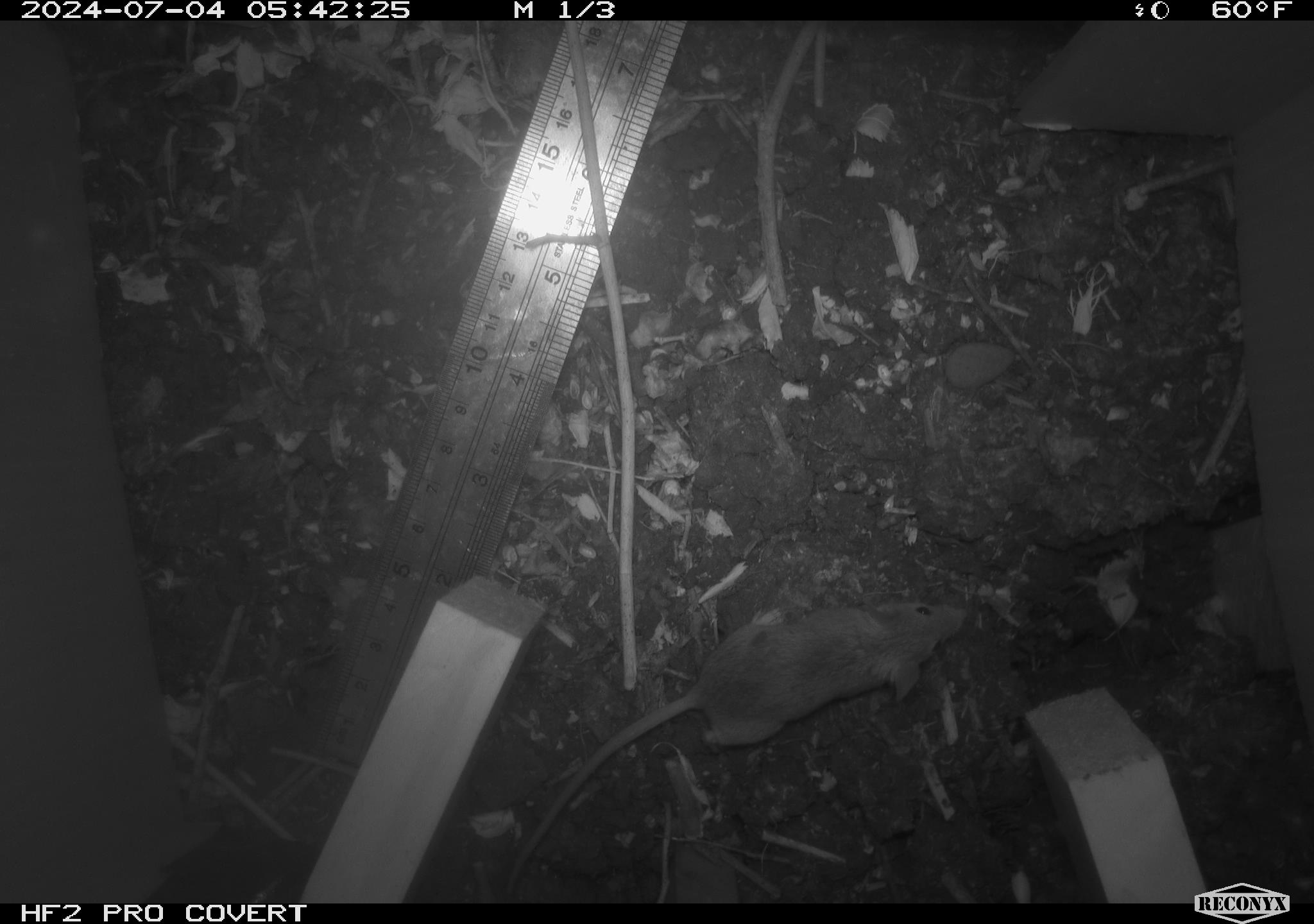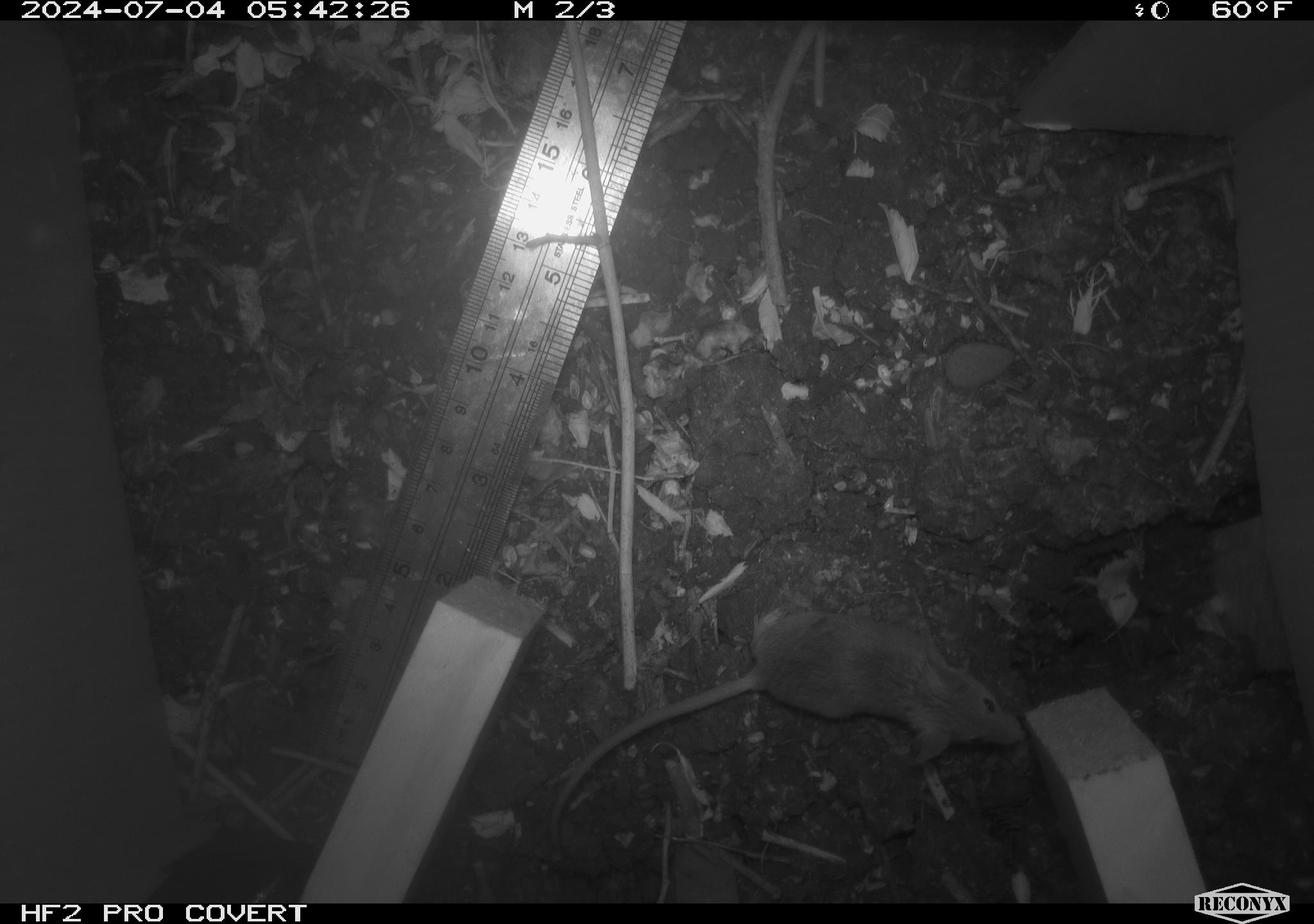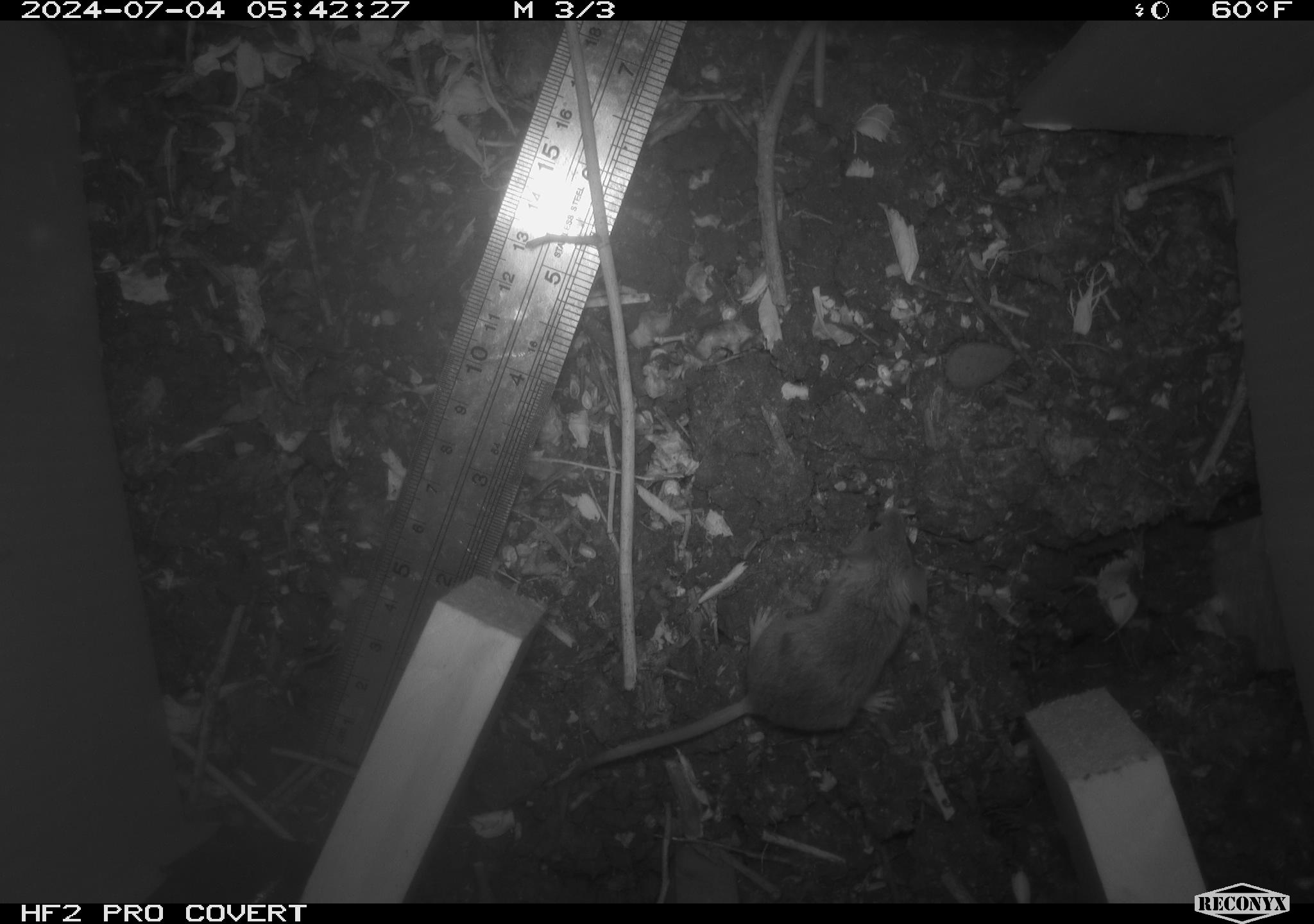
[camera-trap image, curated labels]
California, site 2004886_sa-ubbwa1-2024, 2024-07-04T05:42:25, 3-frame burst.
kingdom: Animalia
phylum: Chordata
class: Mammalia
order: Rodentia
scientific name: Rodentia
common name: mouse species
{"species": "mouse species (Rodentia)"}